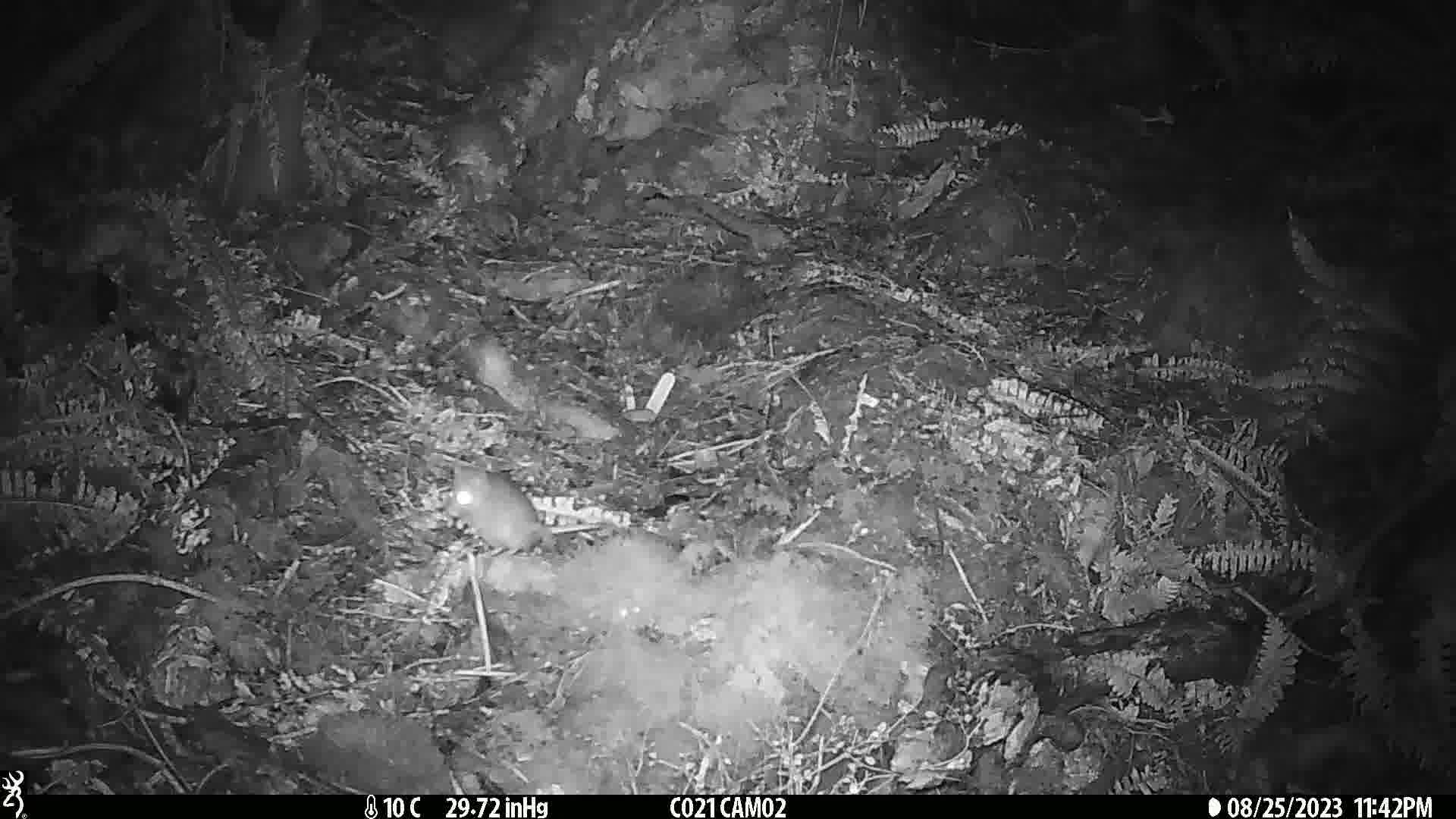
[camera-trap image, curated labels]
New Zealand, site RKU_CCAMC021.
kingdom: Animalia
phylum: Chordata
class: Mammalia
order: Rodentia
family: Muridae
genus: Rattus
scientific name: Rattus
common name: rat